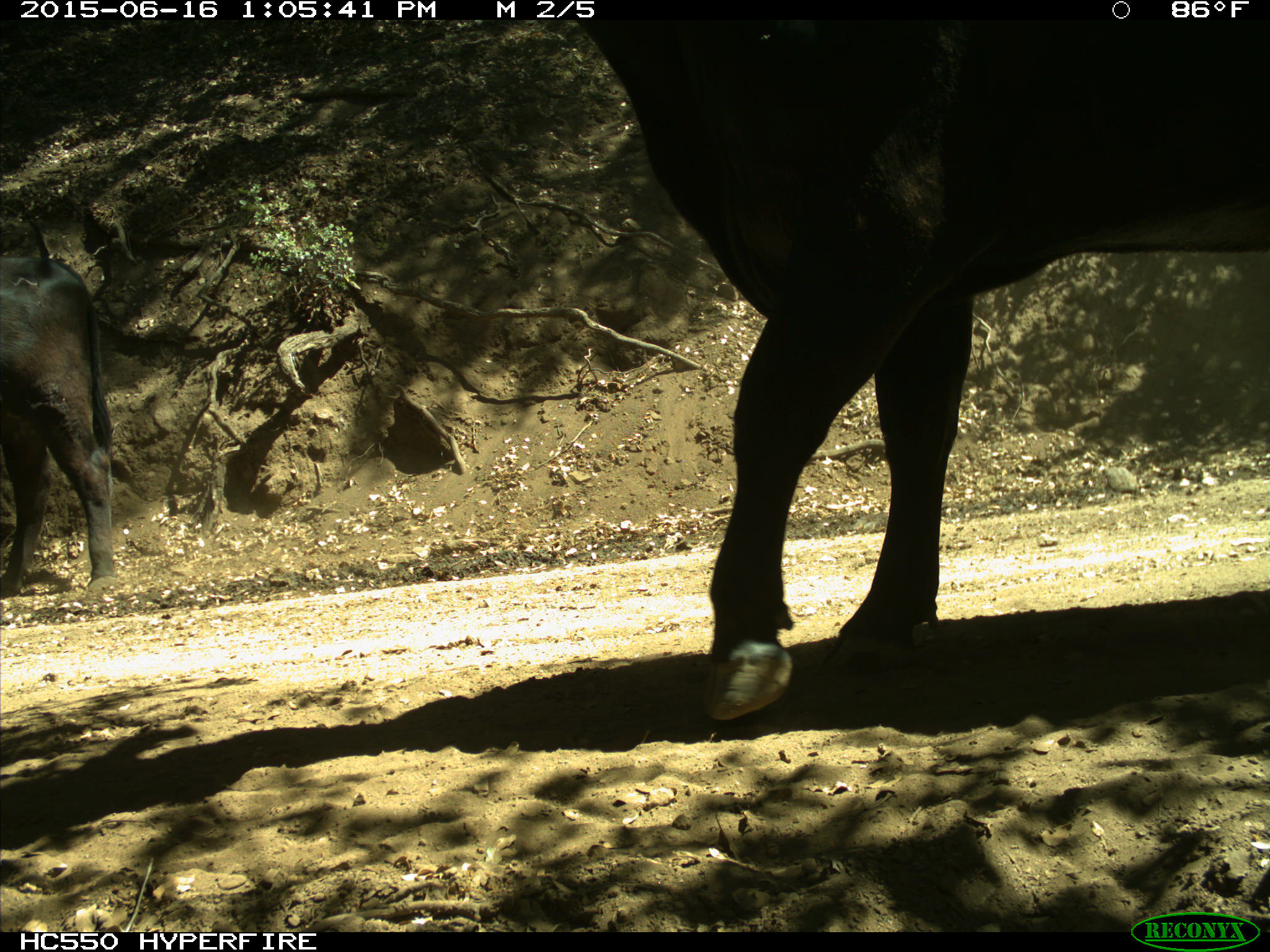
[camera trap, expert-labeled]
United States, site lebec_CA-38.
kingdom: Animalia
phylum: Chordata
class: Mammalia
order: Artiodactyla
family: Bovidae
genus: Bos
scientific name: Bos taurus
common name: domestic cow